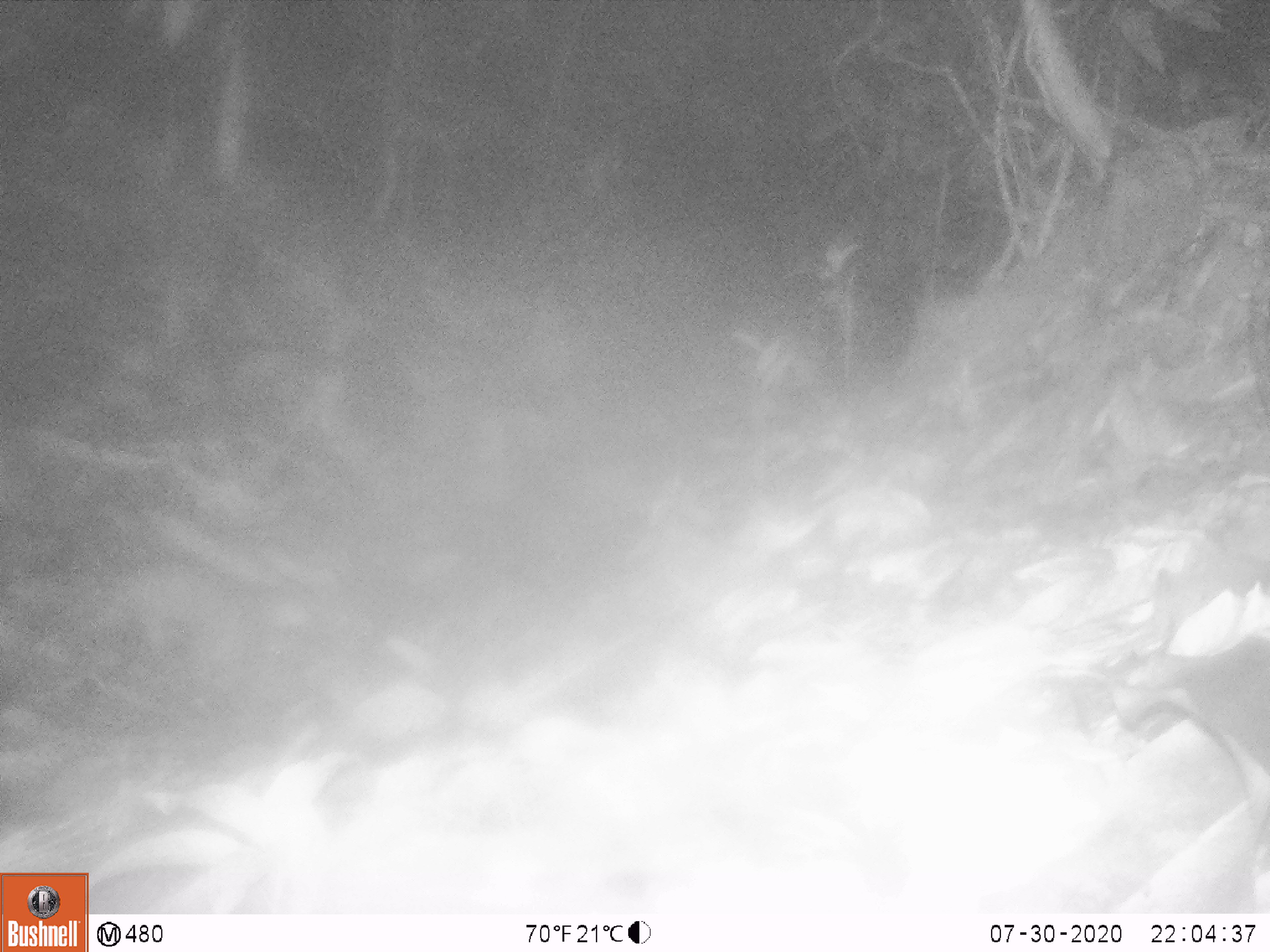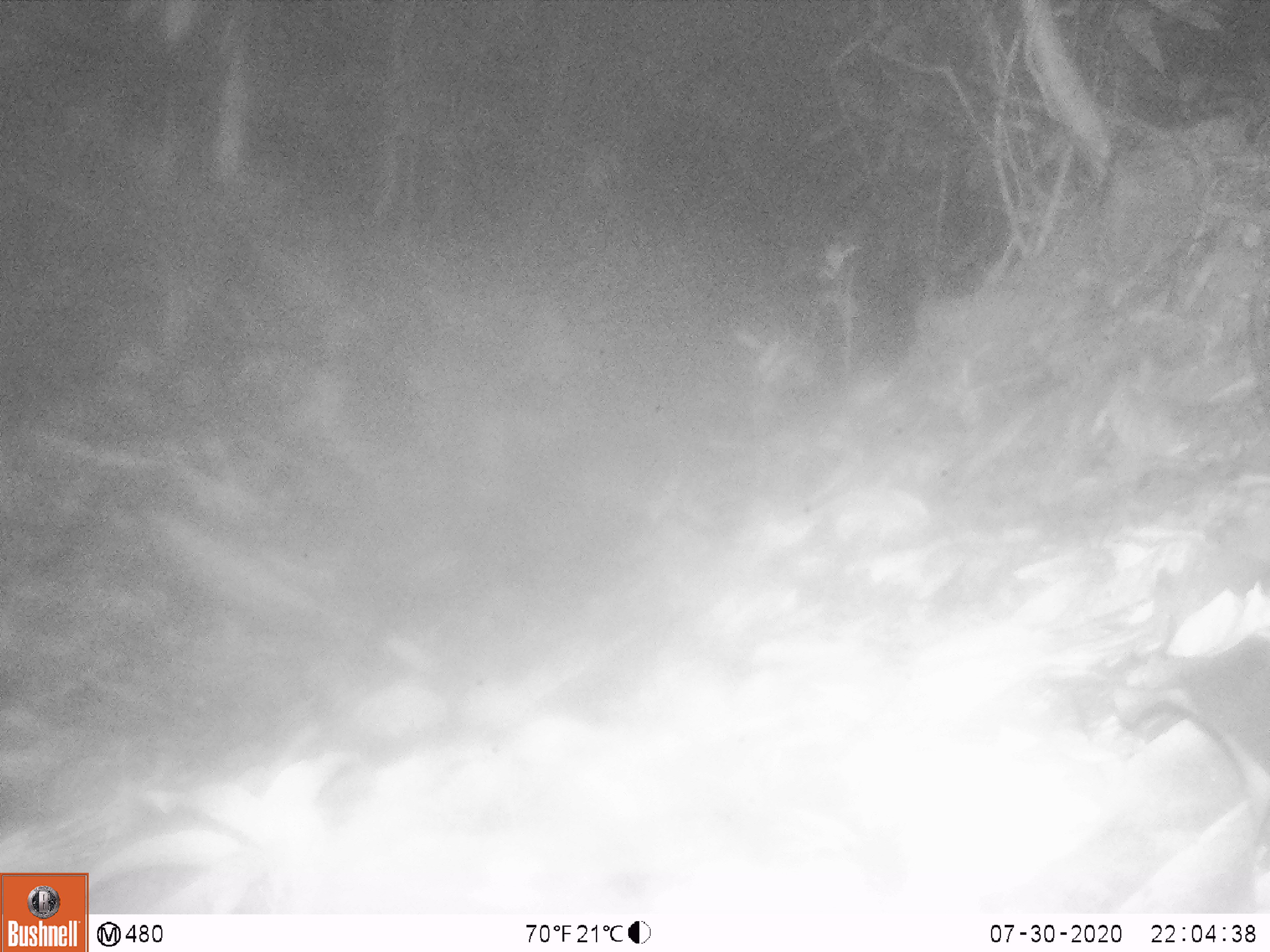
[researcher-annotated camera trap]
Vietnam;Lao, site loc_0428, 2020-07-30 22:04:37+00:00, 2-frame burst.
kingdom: Animalia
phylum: Chordata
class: Mammalia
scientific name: Mammalia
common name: mammal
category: unidentified small mammal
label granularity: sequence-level